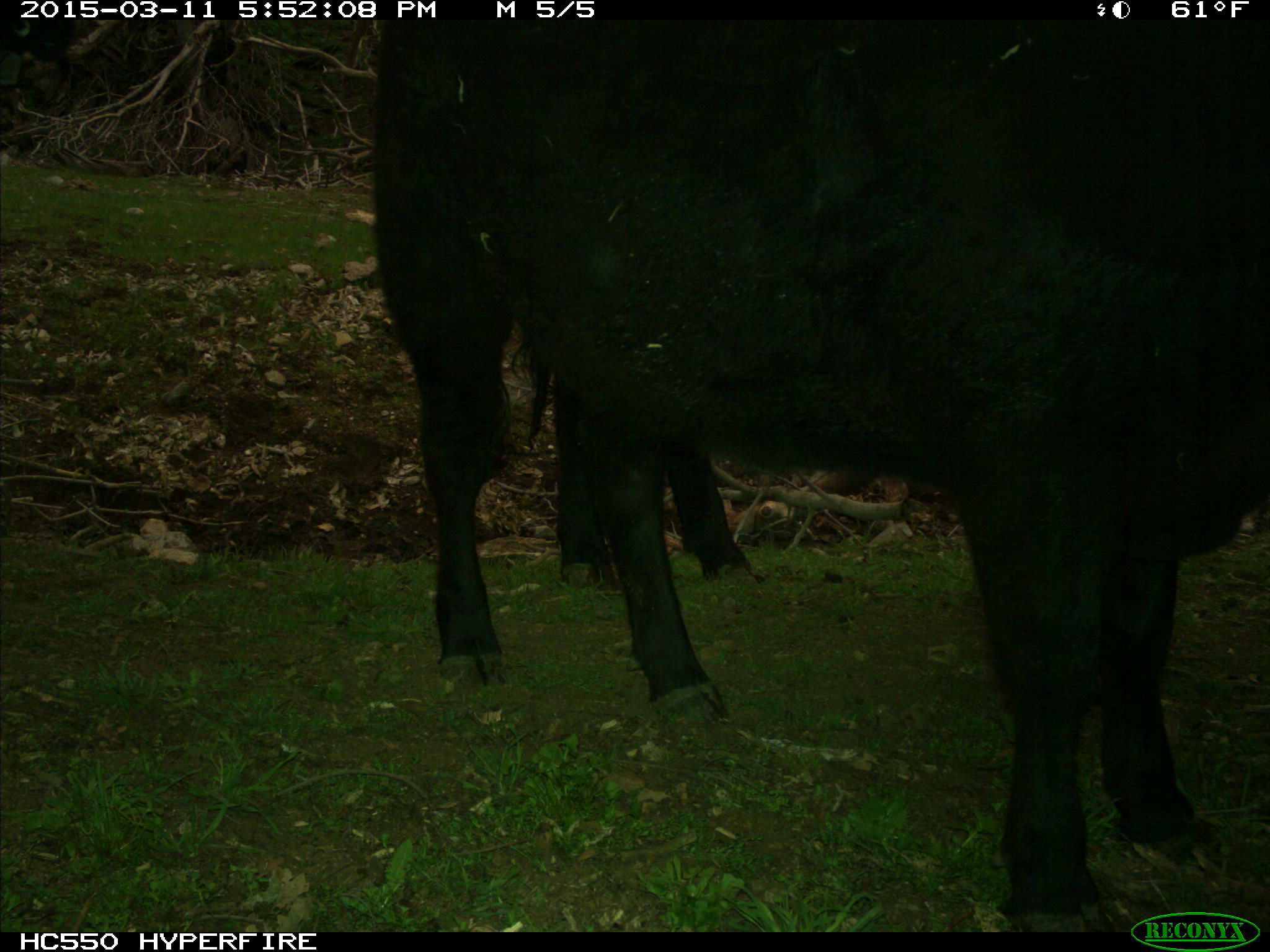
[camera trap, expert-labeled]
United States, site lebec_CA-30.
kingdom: Animalia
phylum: Chordata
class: Mammalia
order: Artiodactyla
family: Bovidae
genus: Bos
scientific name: Bos taurus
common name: domestic cow